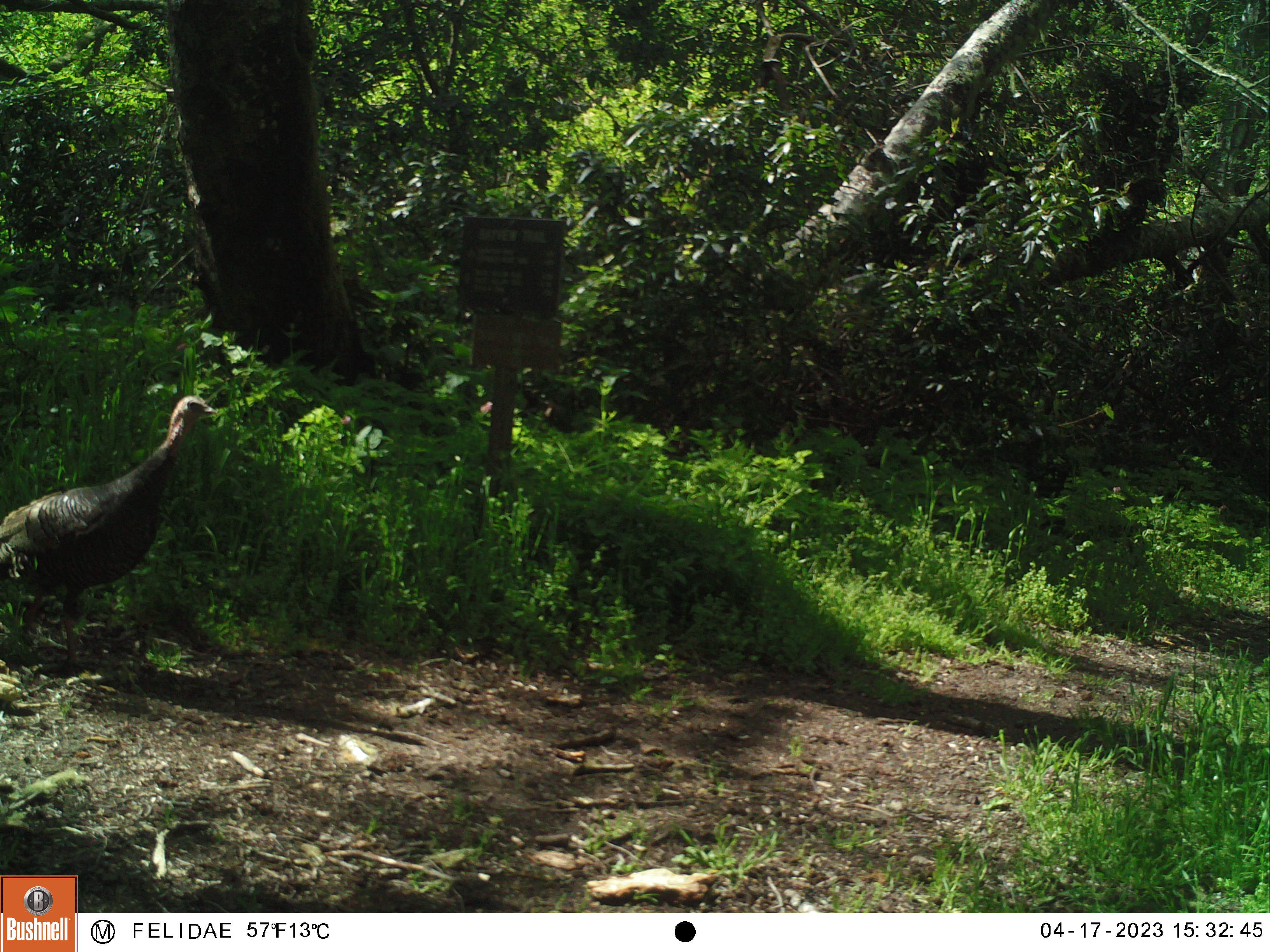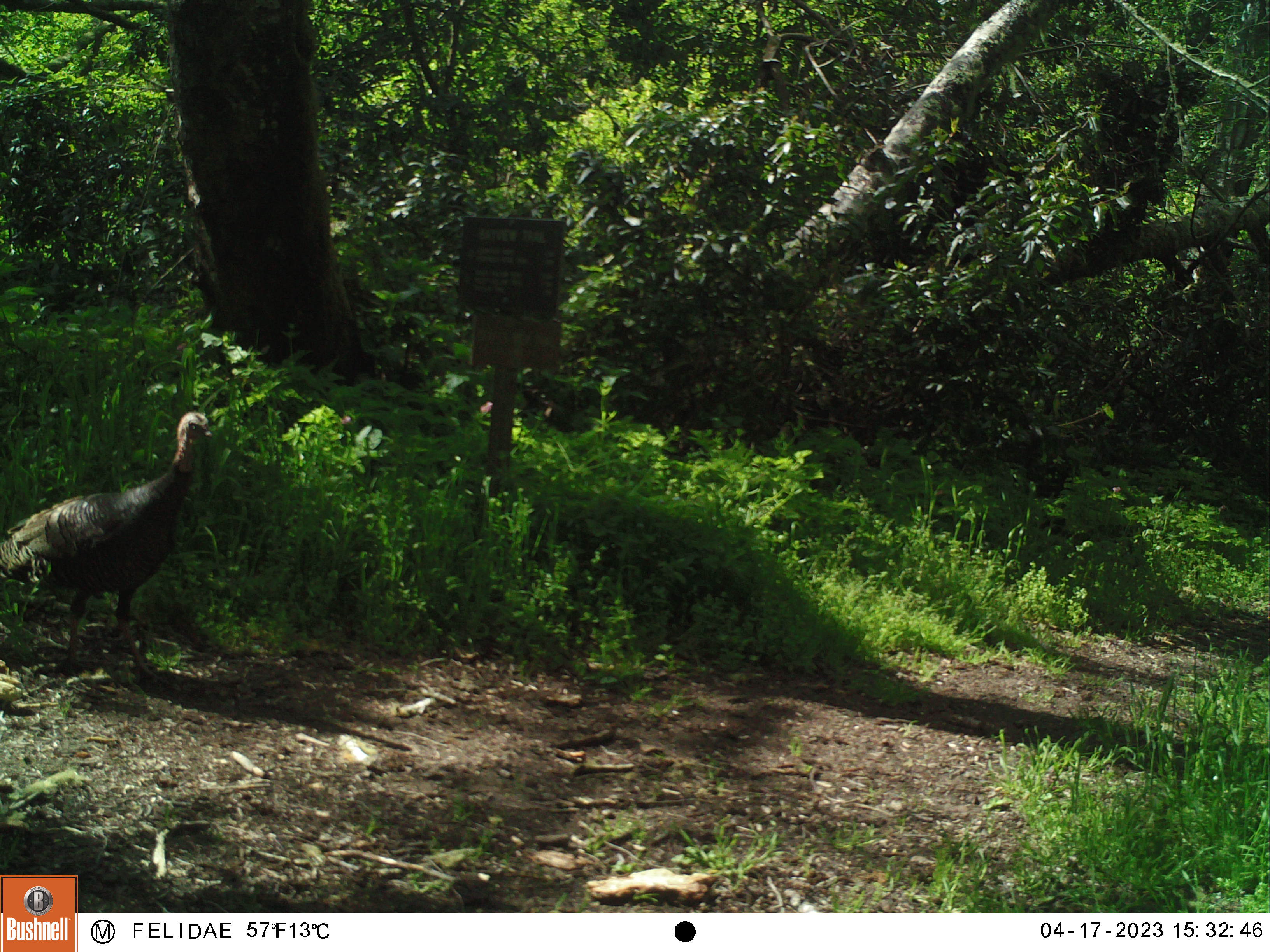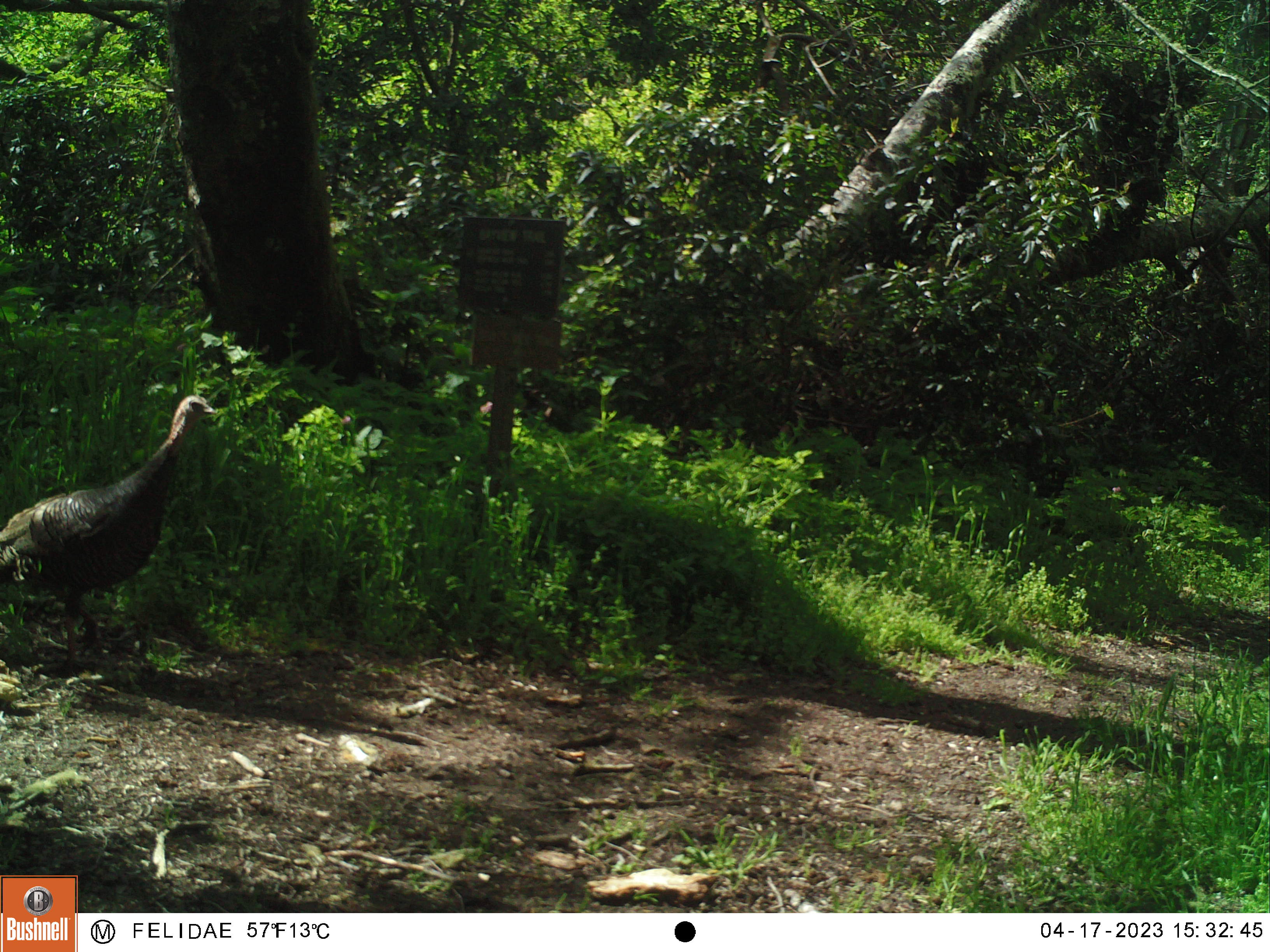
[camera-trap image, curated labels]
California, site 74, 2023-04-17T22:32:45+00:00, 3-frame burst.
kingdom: Animalia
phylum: Chordata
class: Aves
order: Galliformes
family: Phasianidae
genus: Meleagris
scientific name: Meleagris gallopavo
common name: turkey